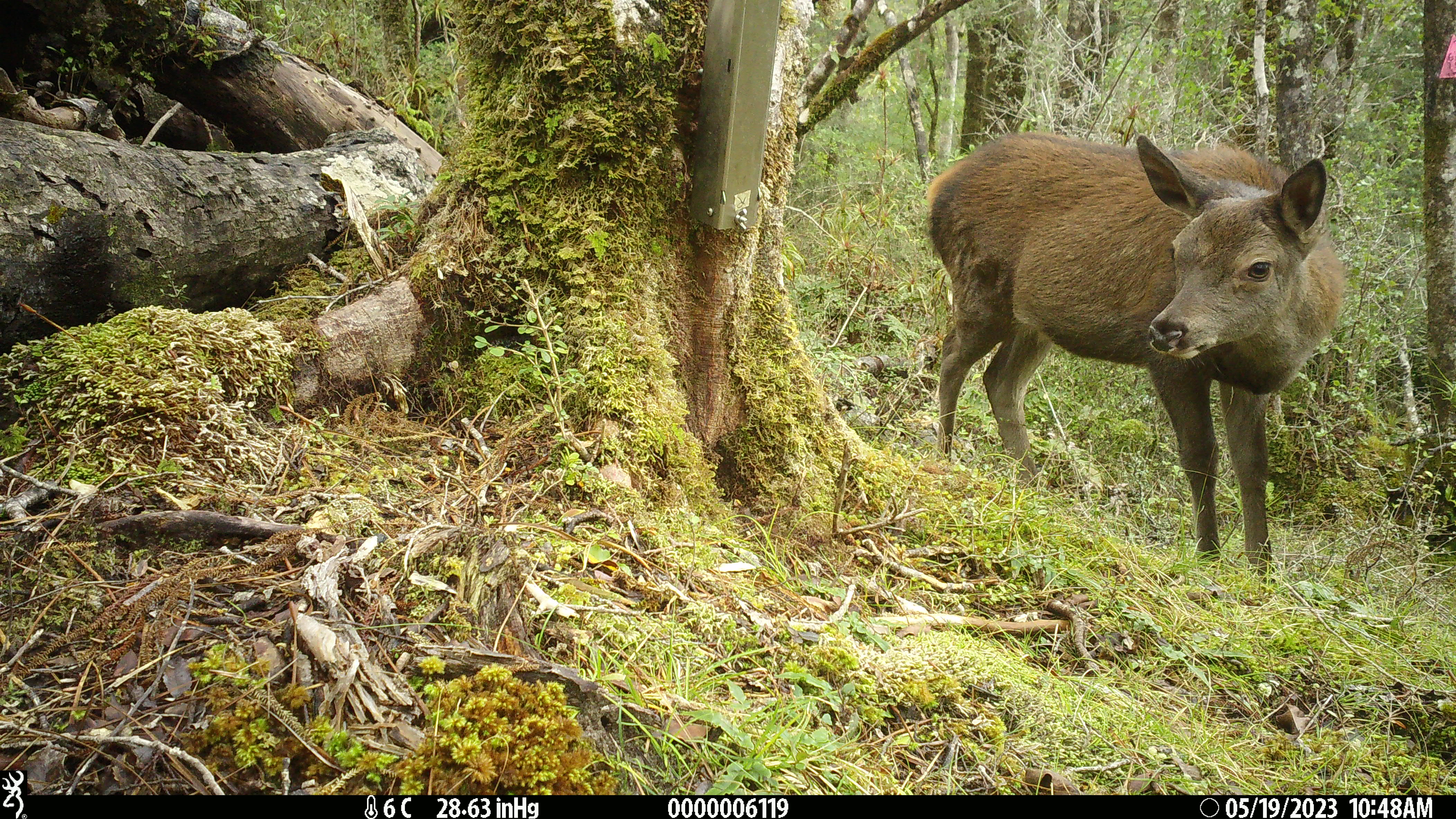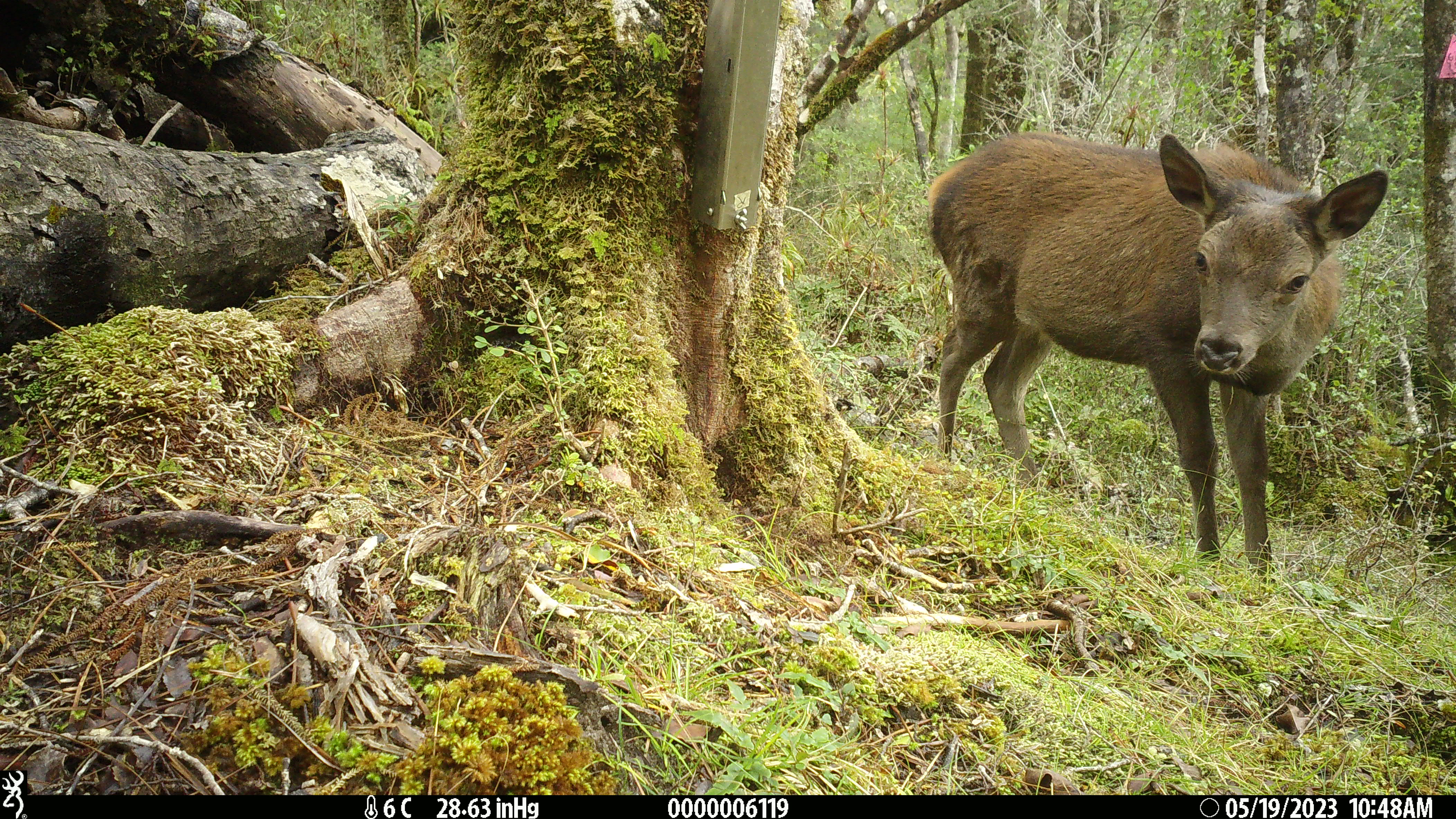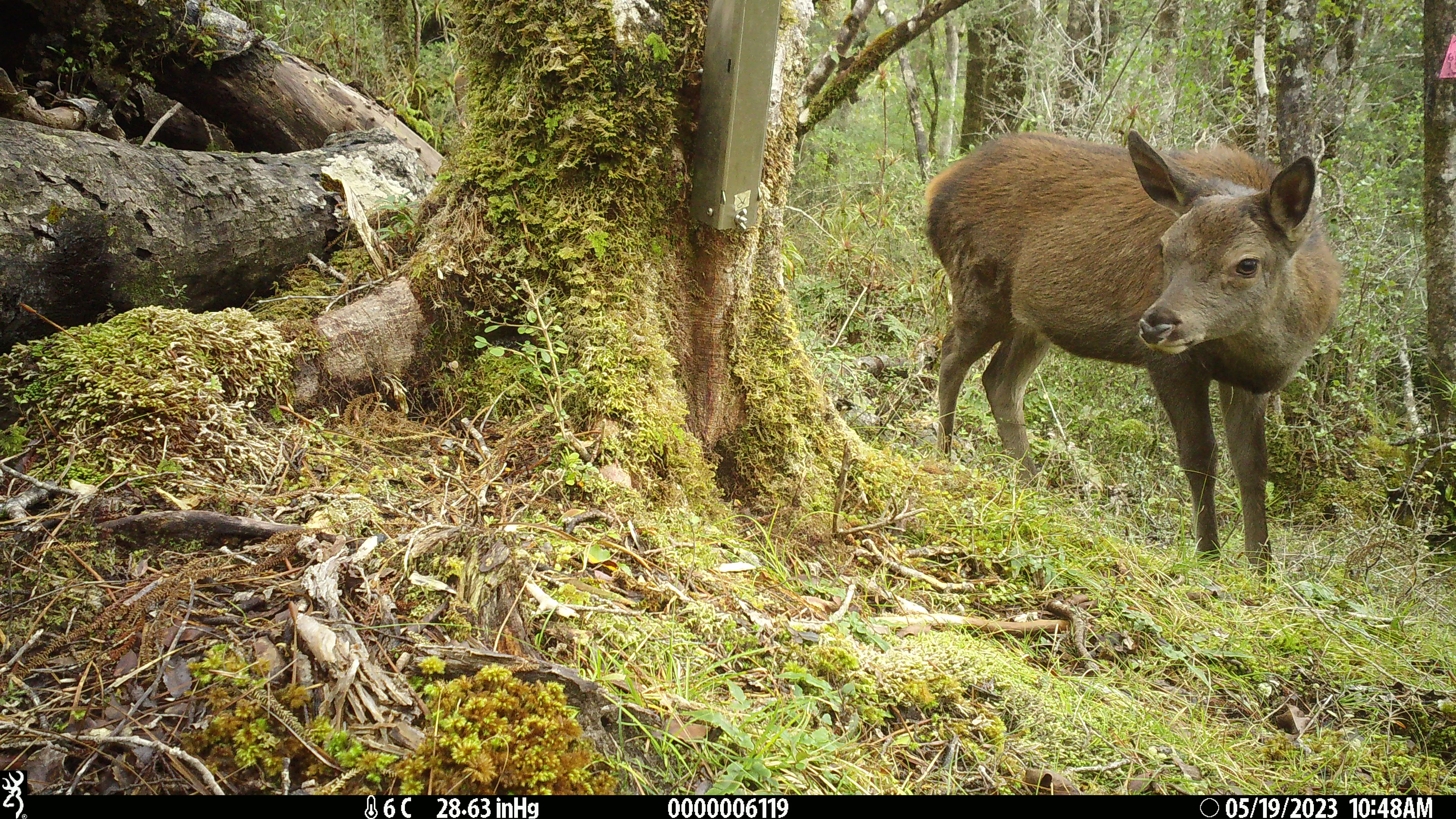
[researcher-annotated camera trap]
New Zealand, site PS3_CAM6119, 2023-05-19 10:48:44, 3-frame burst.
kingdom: Animalia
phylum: Chordata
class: Mammalia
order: Artiodactyla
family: Cervidae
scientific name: Cervidae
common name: deer